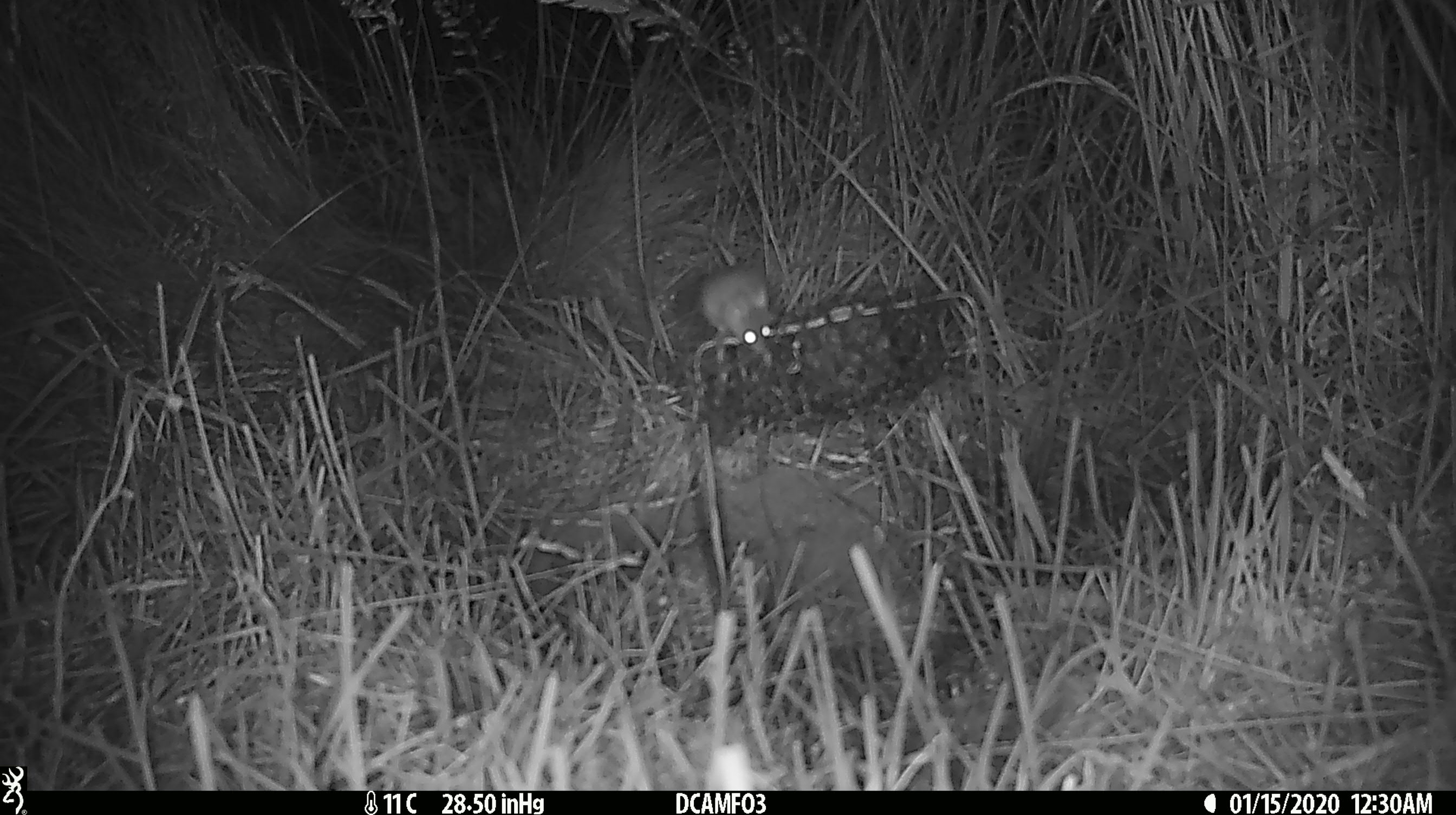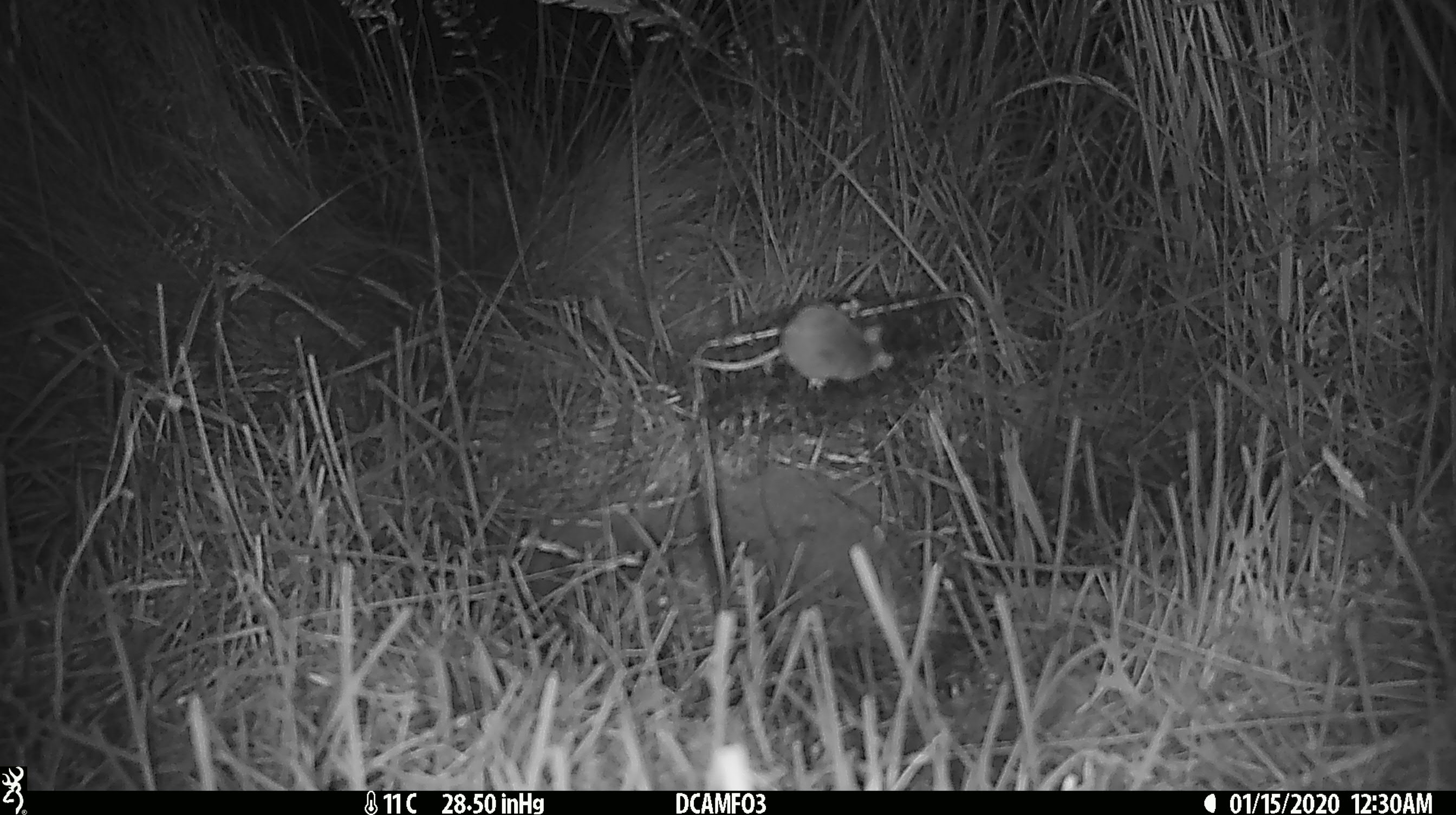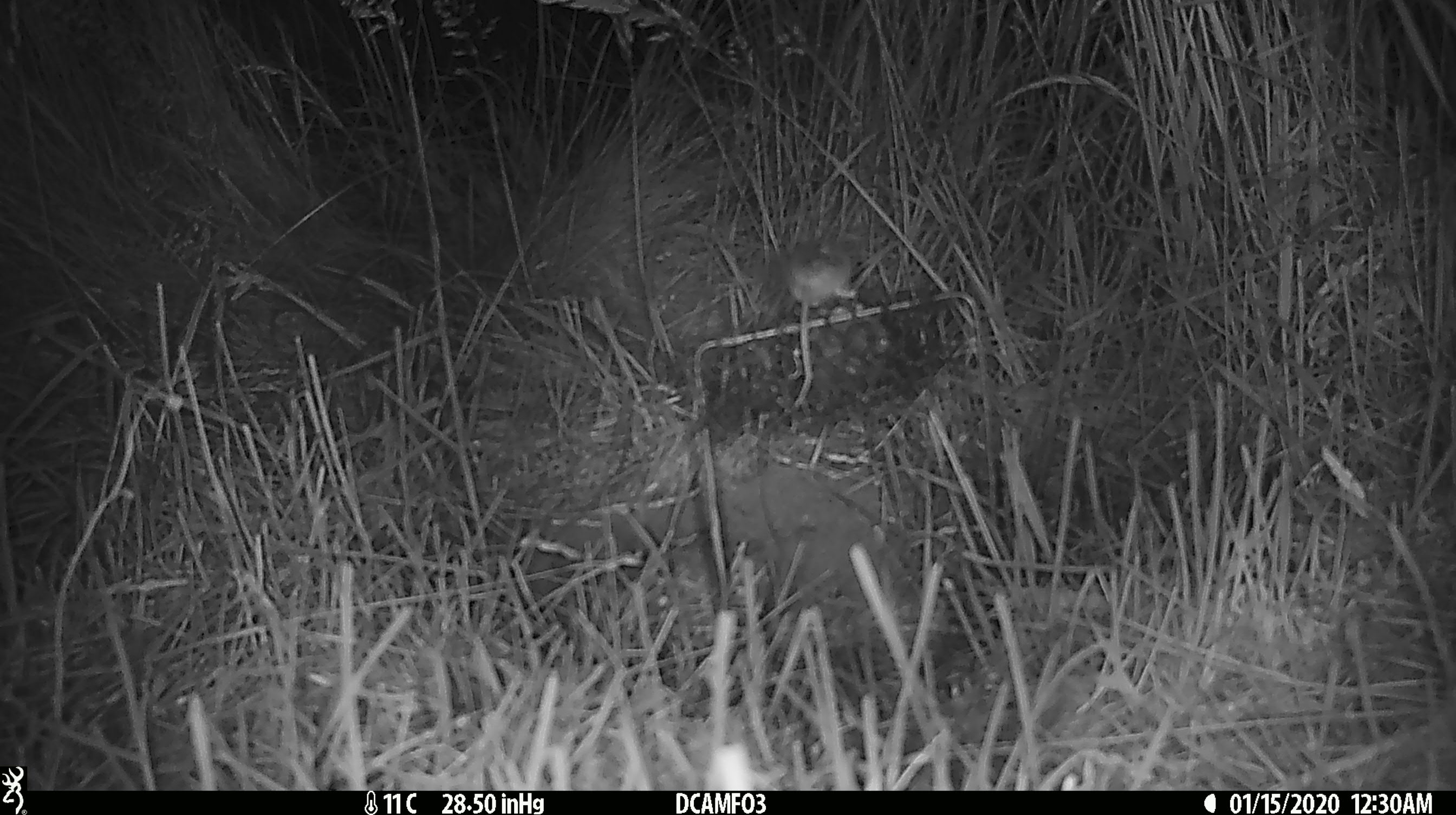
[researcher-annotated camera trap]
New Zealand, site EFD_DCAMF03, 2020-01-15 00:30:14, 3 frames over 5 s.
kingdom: Animalia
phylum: Chordata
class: Mammalia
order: Rodentia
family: Muridae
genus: Mus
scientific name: Mus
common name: mouse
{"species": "mouse (Mus)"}